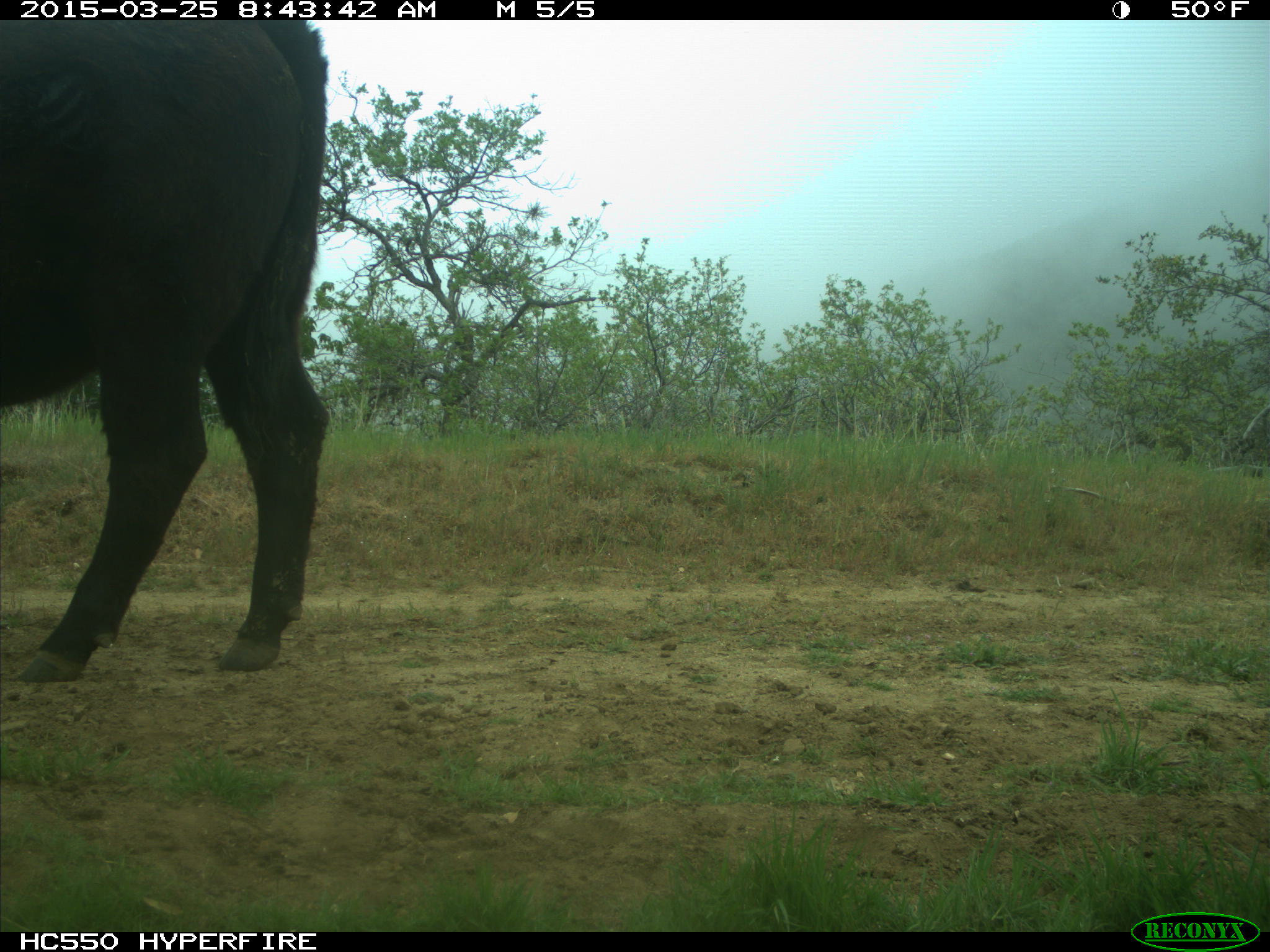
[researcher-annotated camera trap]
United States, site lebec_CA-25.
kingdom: Animalia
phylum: Chordata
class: Mammalia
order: Artiodactyla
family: Bovidae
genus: Bos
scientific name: Bos taurus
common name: domestic cow